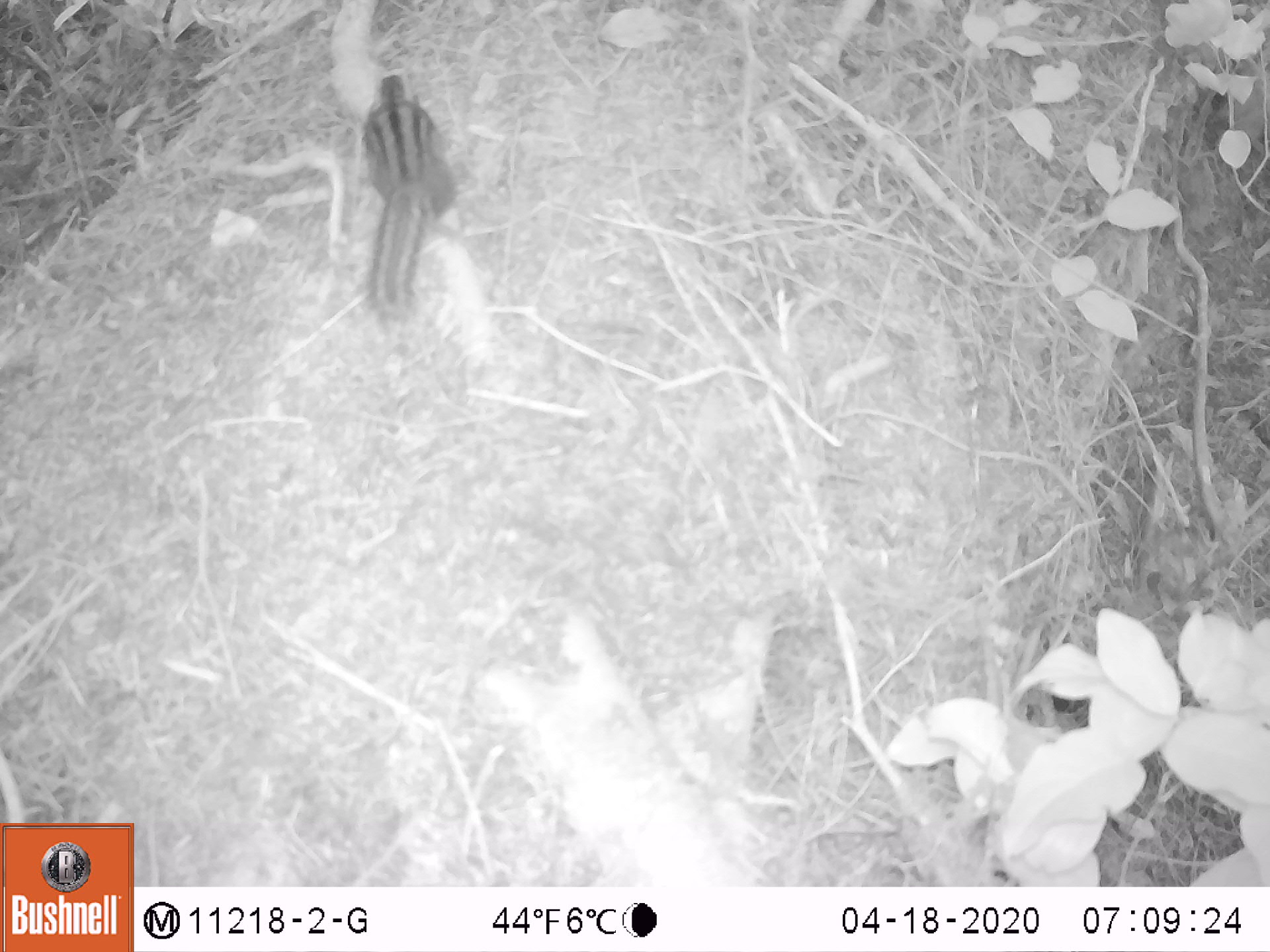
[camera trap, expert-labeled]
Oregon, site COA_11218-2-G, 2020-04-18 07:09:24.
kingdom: Animalia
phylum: Chordata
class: Mammalia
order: Rodentia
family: Sciuridae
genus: Neotamias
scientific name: Neotamias townsendii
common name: townsend's chipmunk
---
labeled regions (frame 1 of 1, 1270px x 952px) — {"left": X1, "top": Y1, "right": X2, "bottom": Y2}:
townsend's chipmunk: {"left": 357, "top": 62, "right": 463, "bottom": 314}